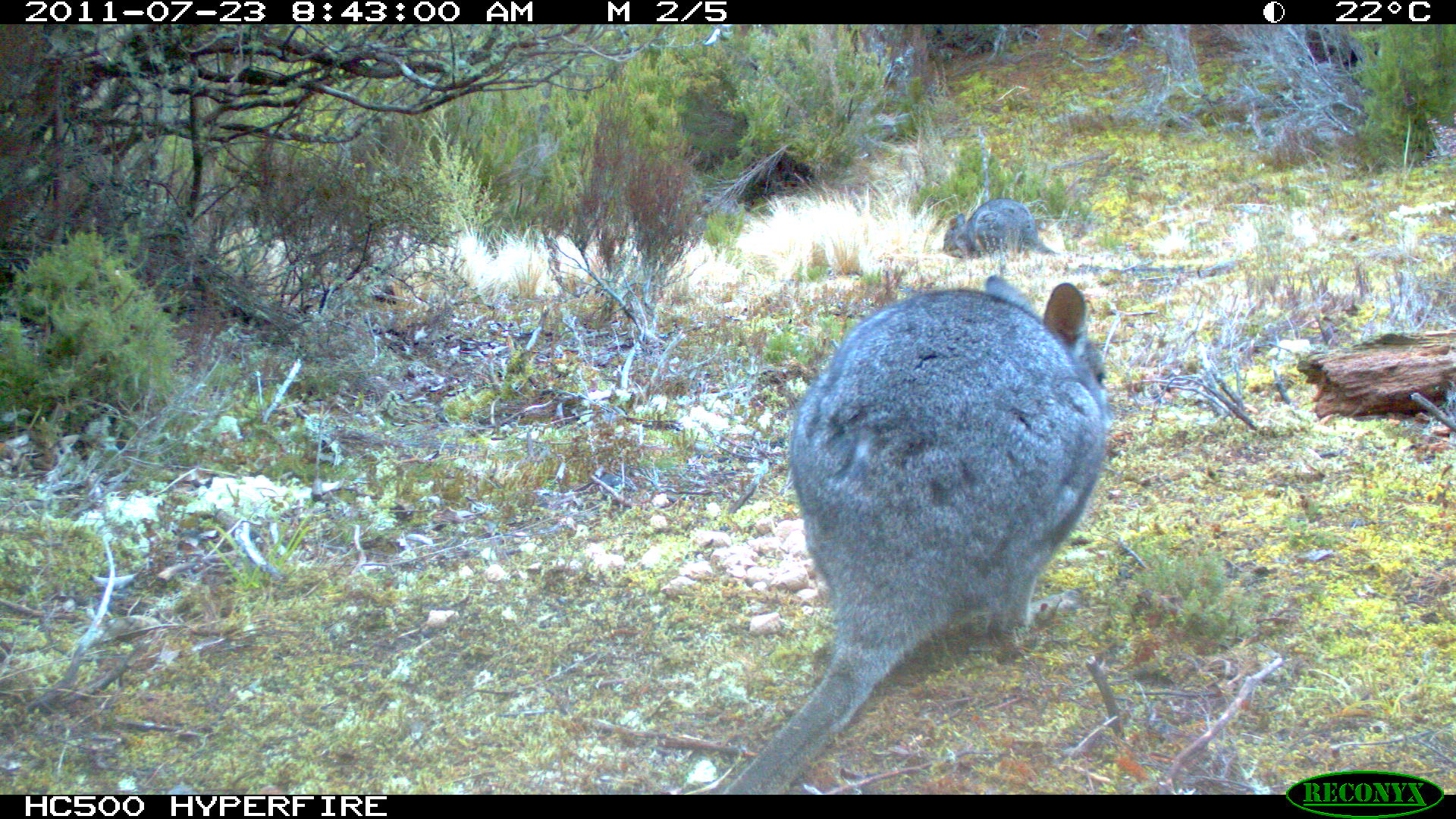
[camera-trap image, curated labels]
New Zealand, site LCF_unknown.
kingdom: Animalia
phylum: Chordata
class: Mammalia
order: Diprotodontia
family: Macropodidae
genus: Notamacropus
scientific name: Notamacropus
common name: wallaby